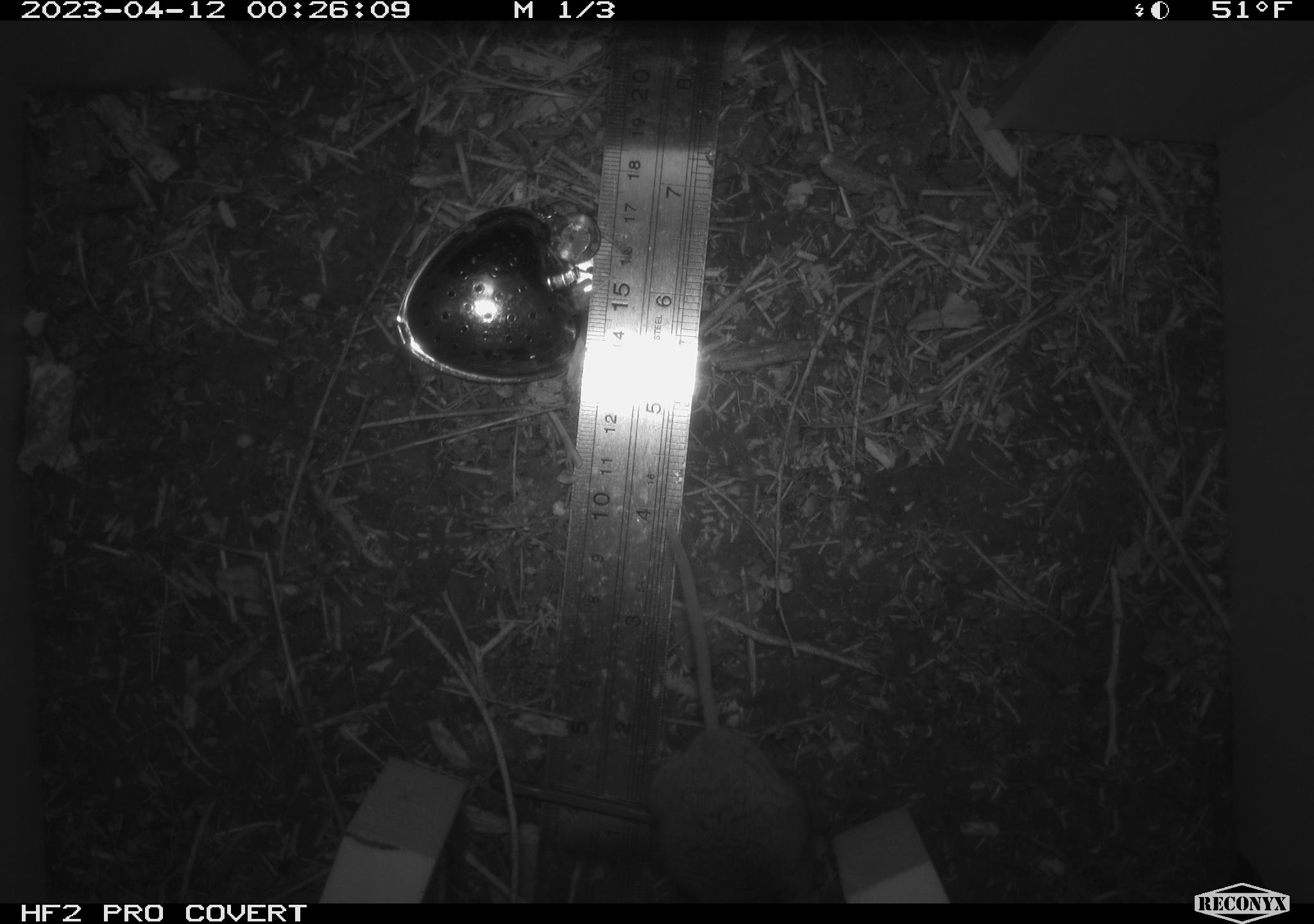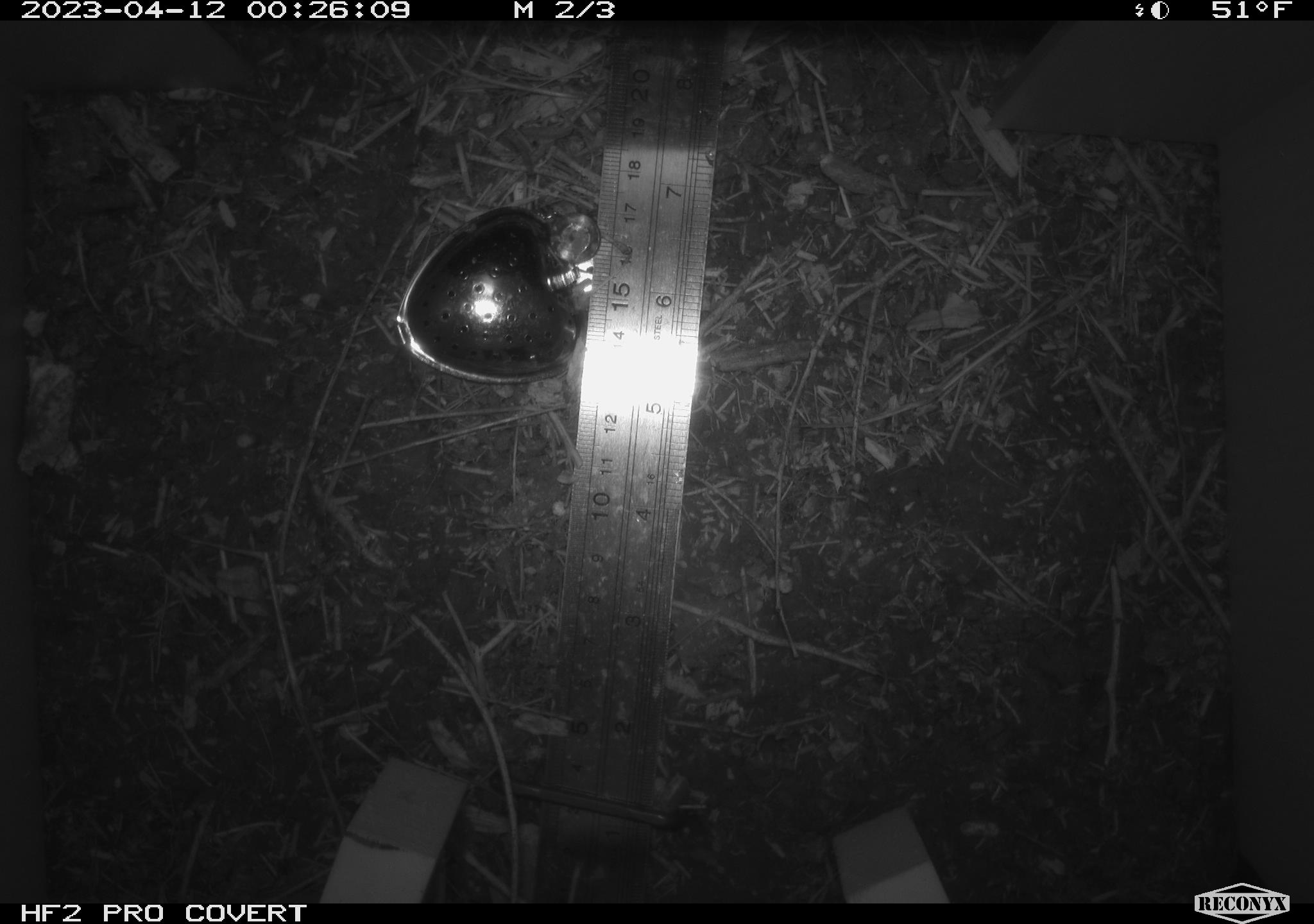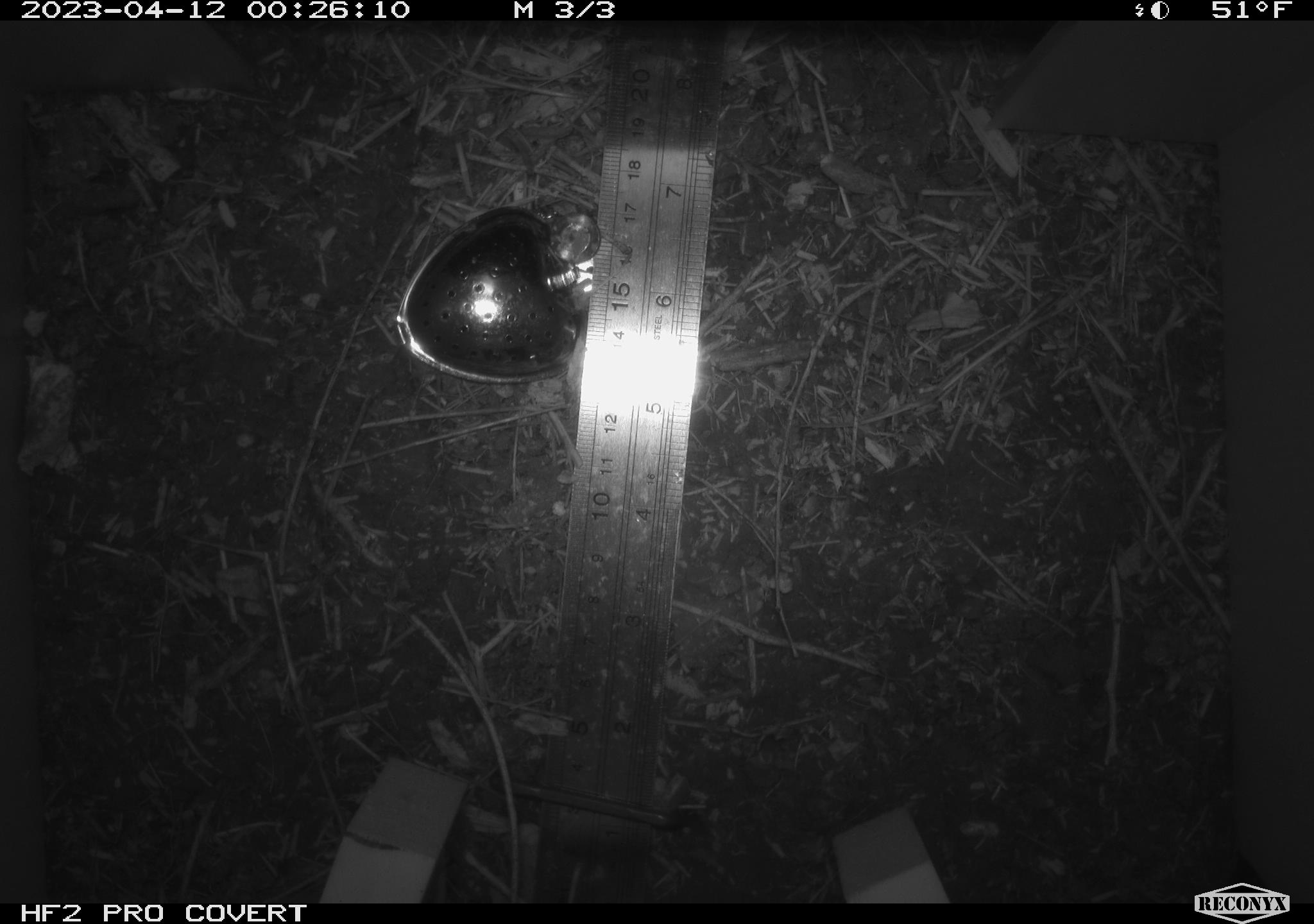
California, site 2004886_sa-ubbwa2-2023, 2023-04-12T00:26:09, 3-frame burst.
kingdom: Animalia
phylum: Chordata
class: Mammalia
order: Rodentia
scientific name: Rodentia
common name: mouse species